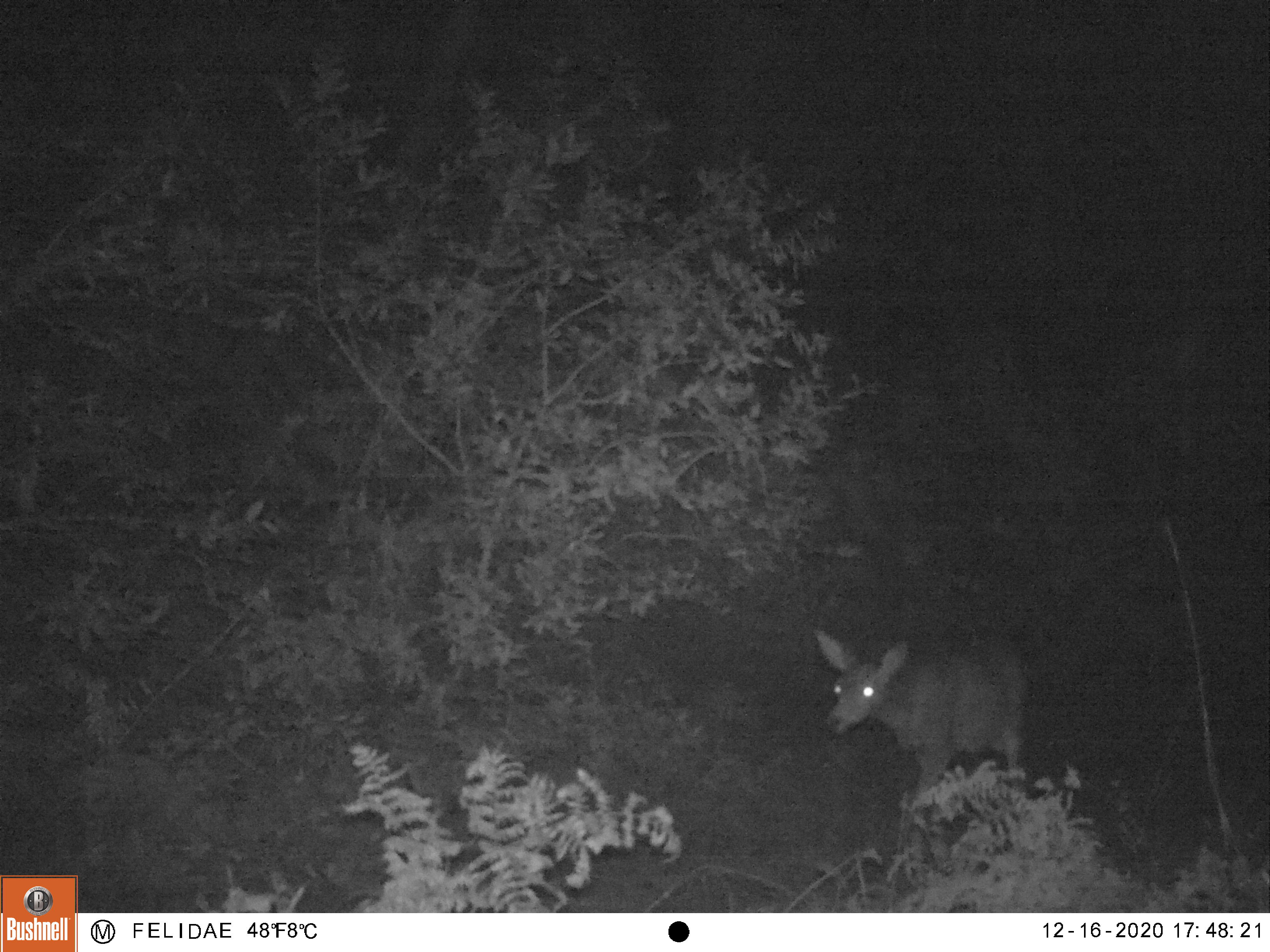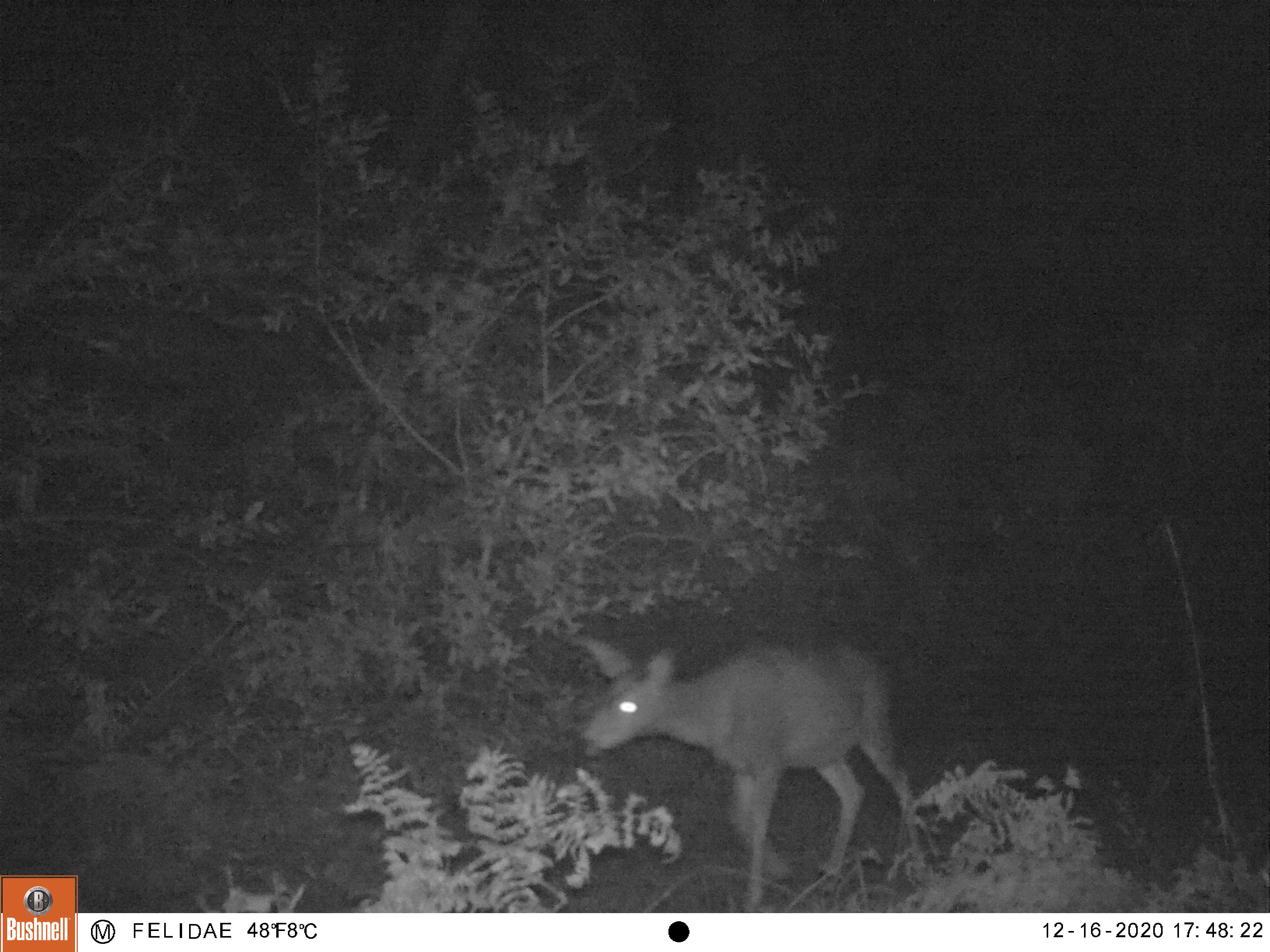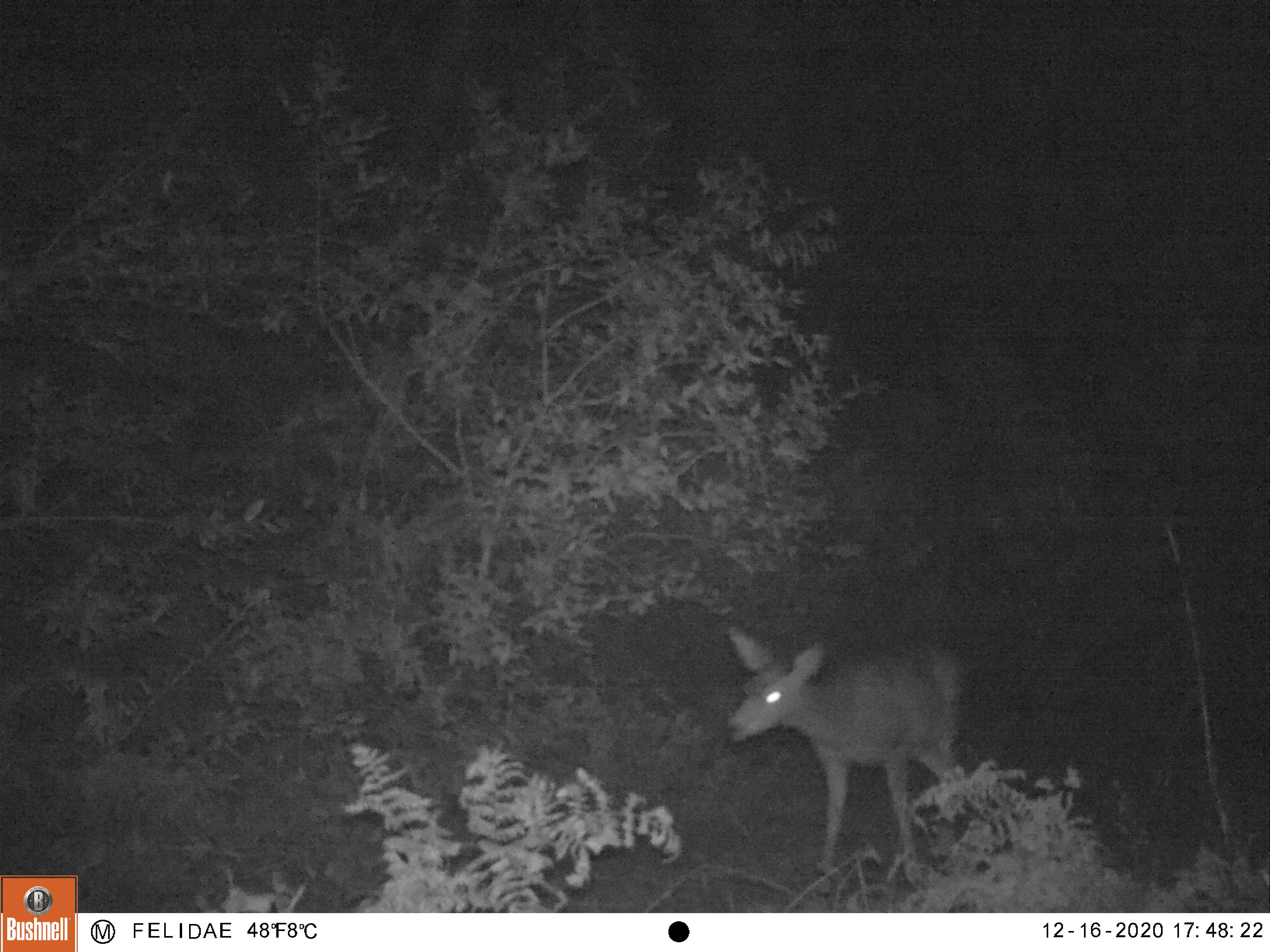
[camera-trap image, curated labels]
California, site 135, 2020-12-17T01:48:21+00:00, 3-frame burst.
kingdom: Animalia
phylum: Chordata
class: Mammalia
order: Artiodactyla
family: Cervidae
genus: Odocoileus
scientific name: Odocoileus hemionus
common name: mule deer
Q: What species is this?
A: Mule deer (Odocoileus hemionus).